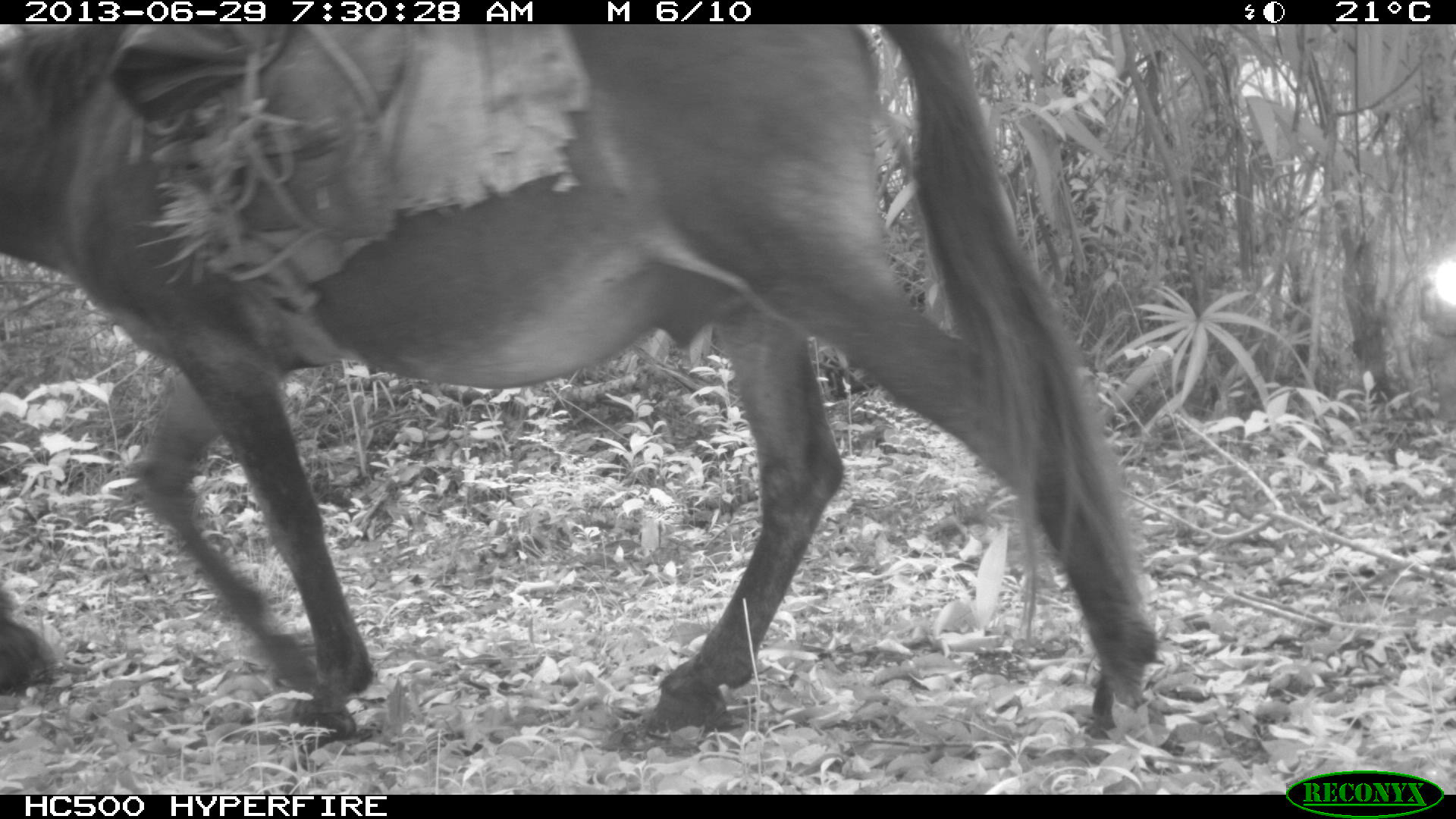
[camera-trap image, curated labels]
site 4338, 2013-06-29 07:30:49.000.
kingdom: Animalia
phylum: Chordata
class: Mammalia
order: Perissodactyla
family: Equidae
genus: Equus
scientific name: Equus ferus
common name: wild horse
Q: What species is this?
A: Equus ferus (wild horse).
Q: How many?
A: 2.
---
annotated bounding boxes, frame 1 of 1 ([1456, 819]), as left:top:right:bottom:
equus ferus: 2:26:1167:746